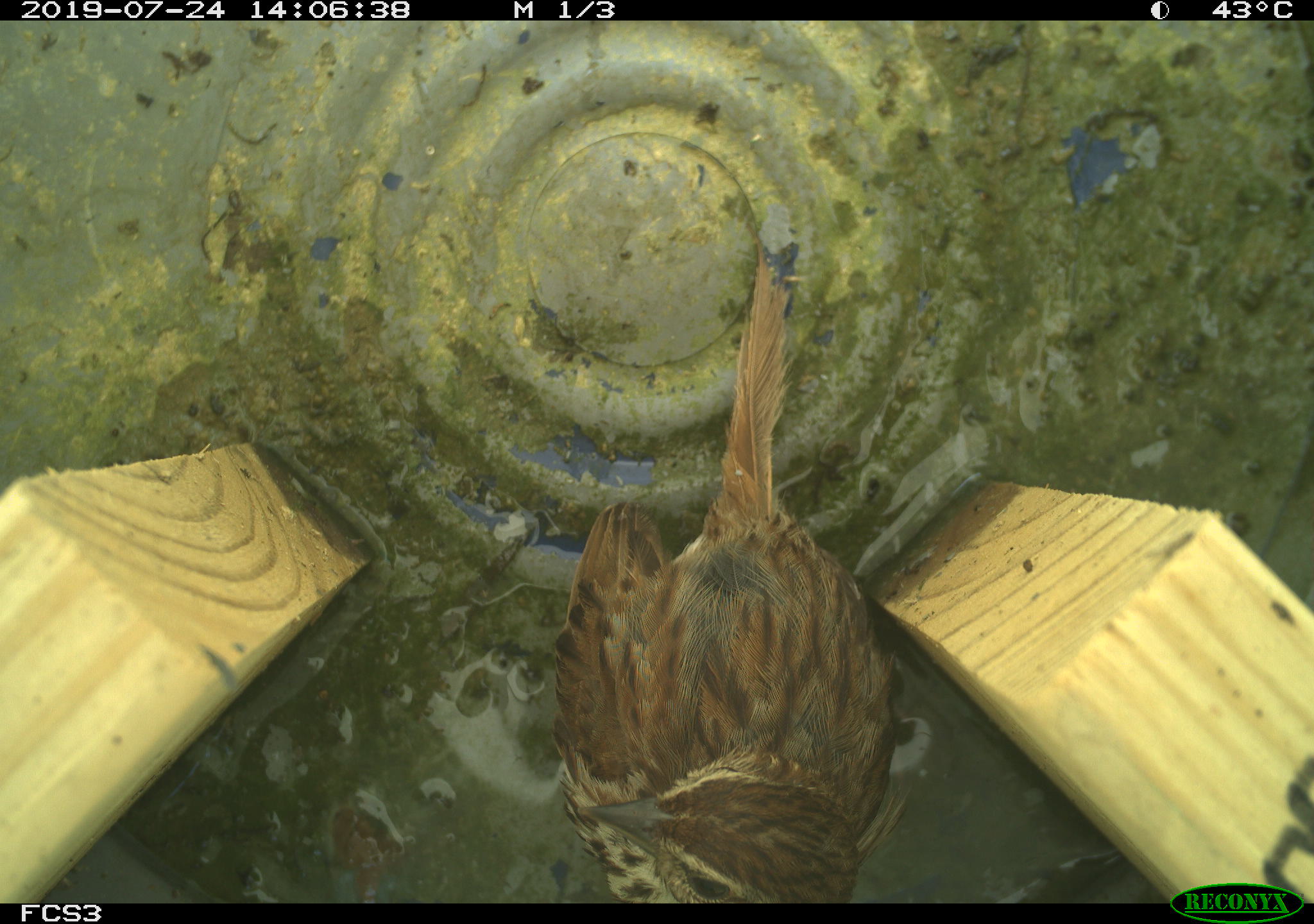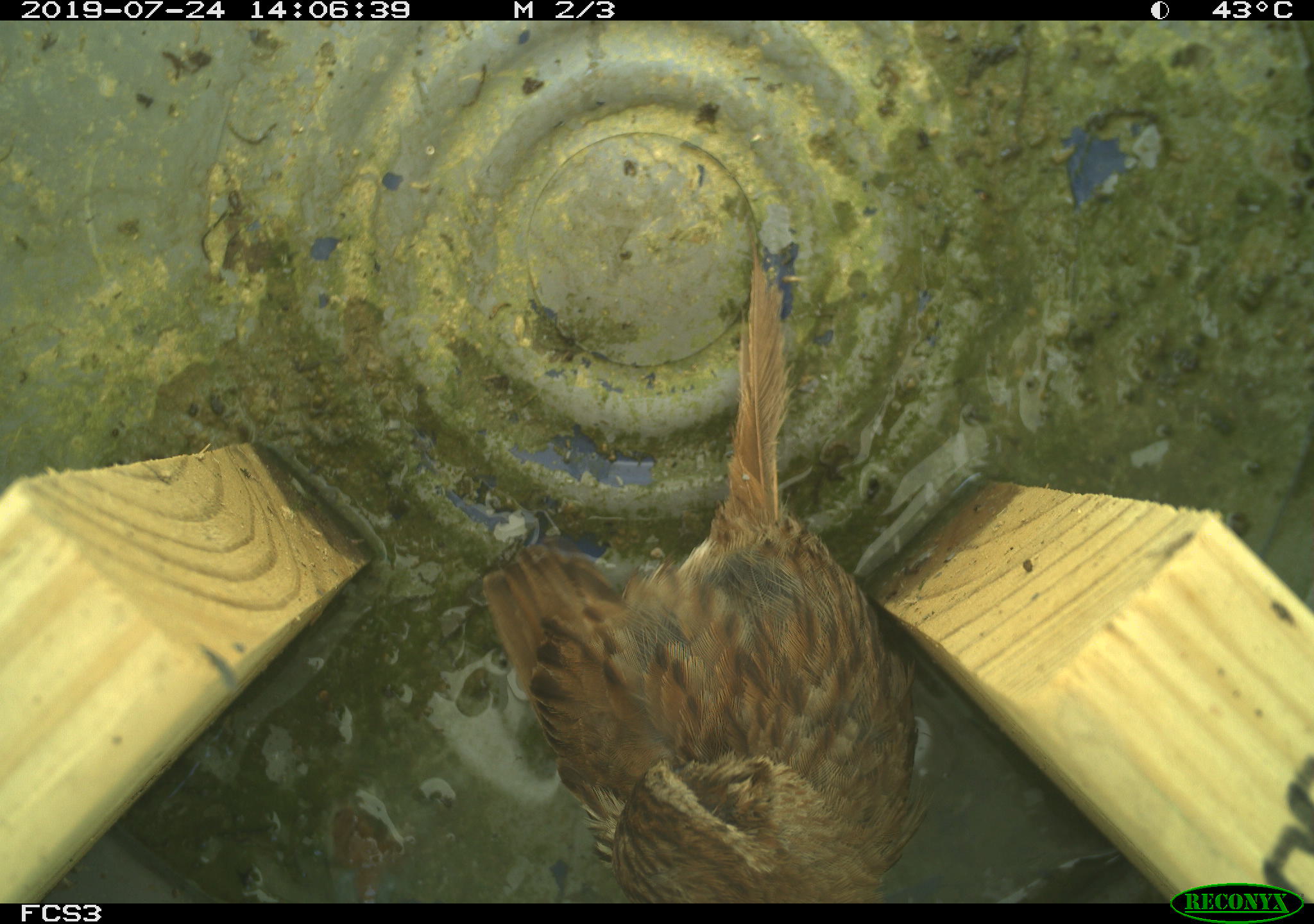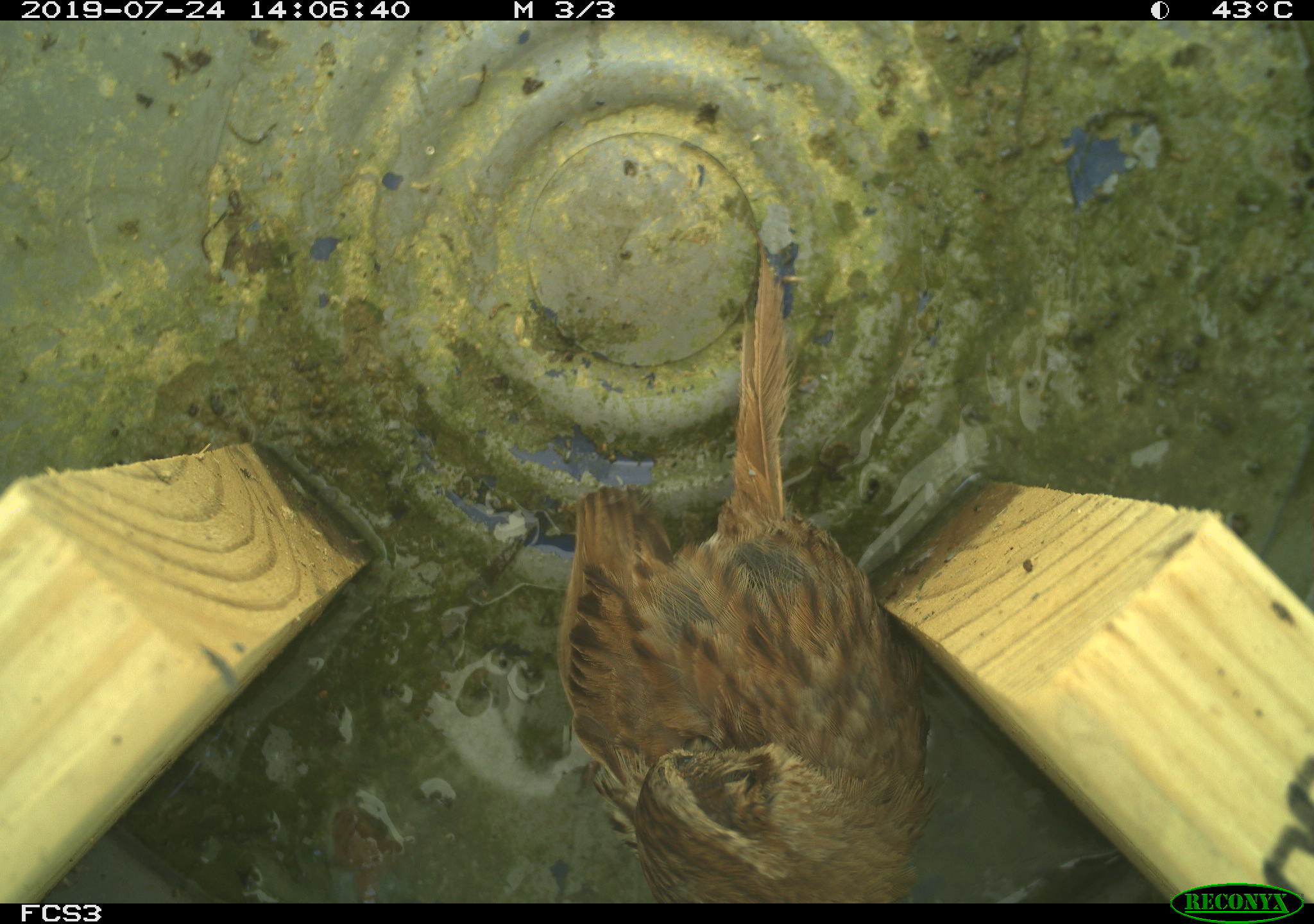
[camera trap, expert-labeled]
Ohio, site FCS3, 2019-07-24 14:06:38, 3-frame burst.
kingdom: Animalia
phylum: Chordata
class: Aves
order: Passeriformes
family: Passerellidae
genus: Melospiza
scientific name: Melospiza melodia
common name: song sparrow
Song sparrow (Melospiza melodia).